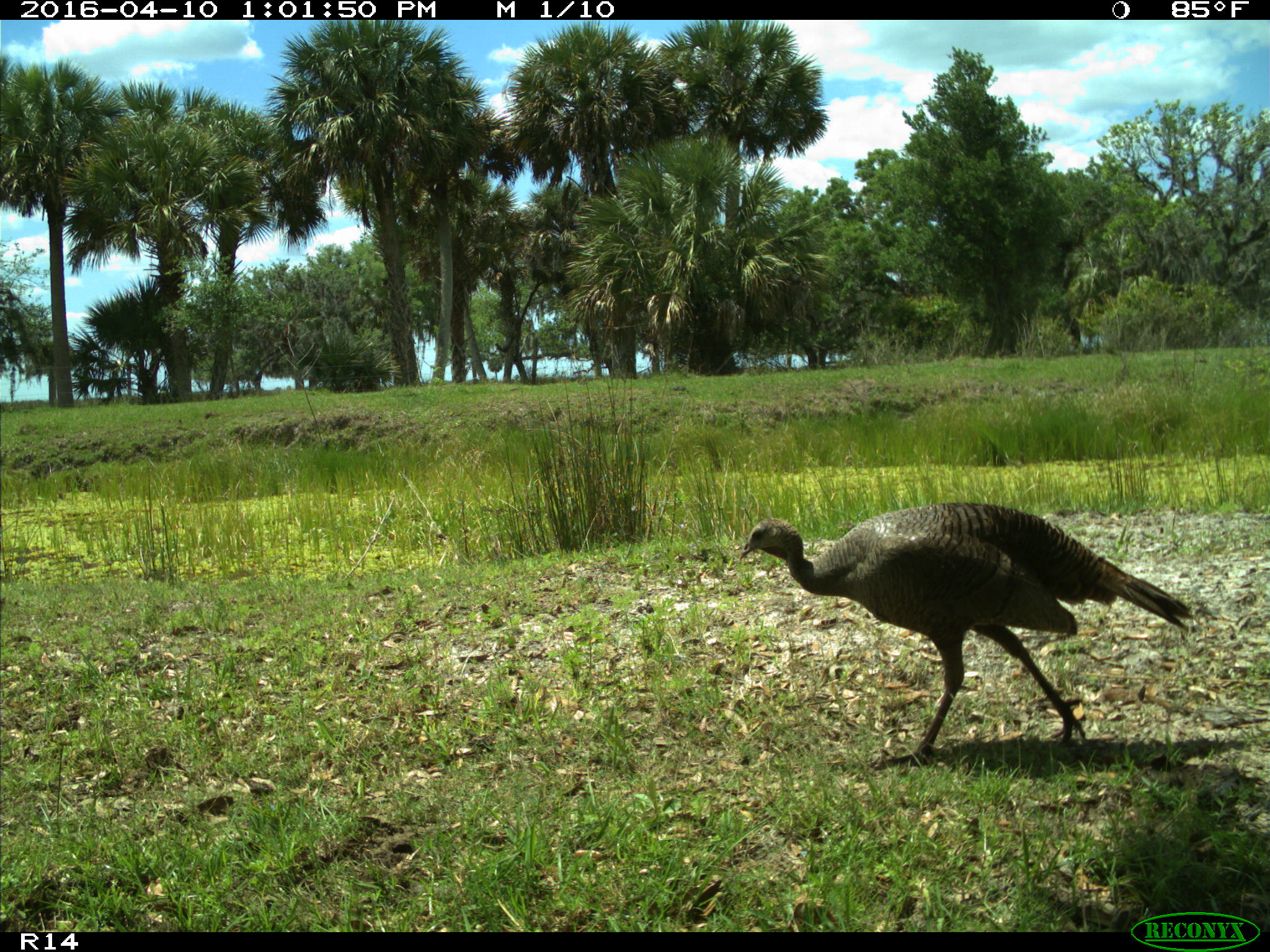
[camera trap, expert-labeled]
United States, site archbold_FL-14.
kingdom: Animalia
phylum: Chordata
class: Aves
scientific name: Aves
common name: birds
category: unidentified bird